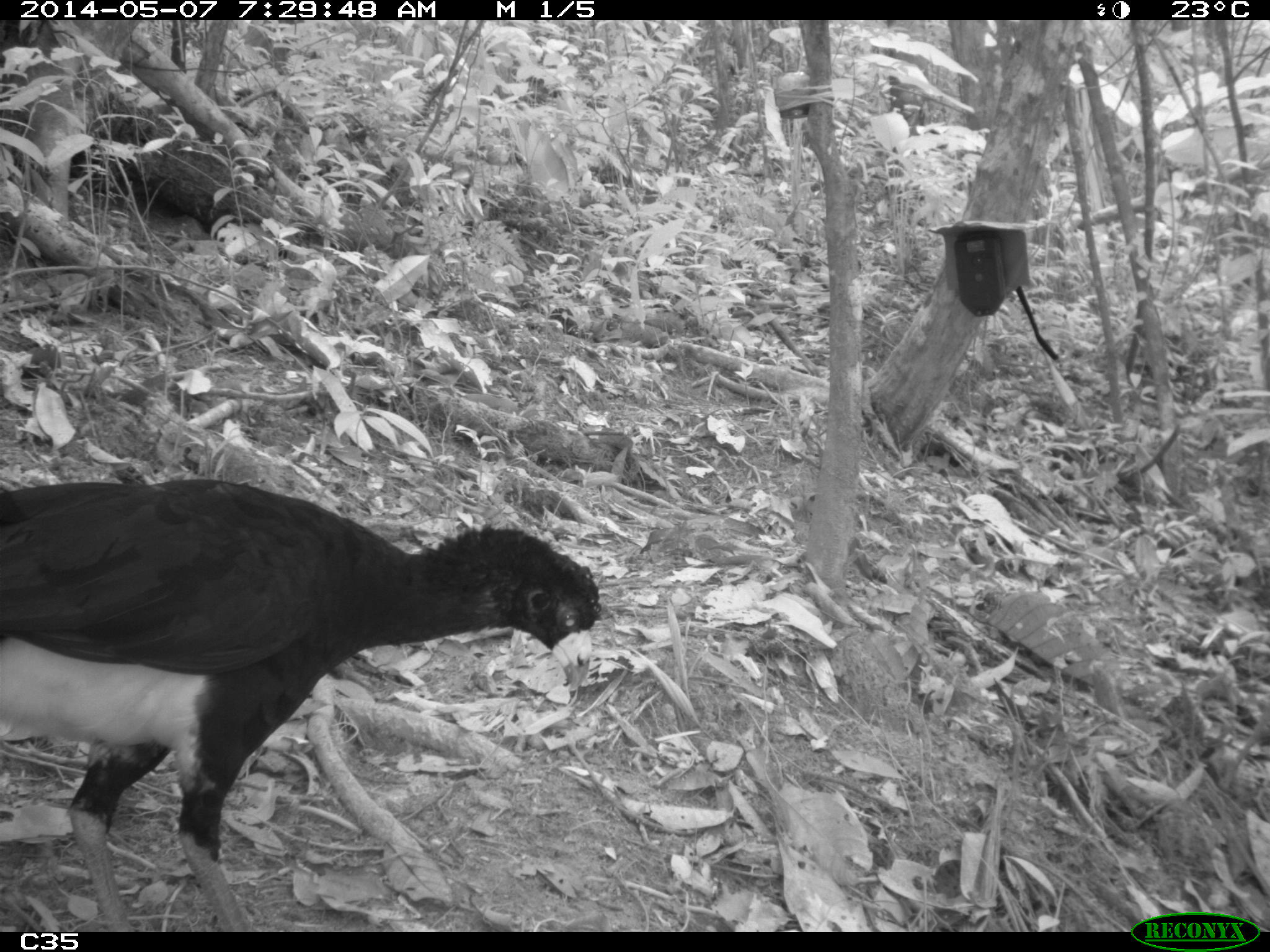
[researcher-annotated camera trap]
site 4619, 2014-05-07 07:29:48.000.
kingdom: Animalia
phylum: Chordata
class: Aves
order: Galliformes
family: Cracidae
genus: Crax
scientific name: Crax alector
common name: black curassow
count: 2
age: adult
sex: female